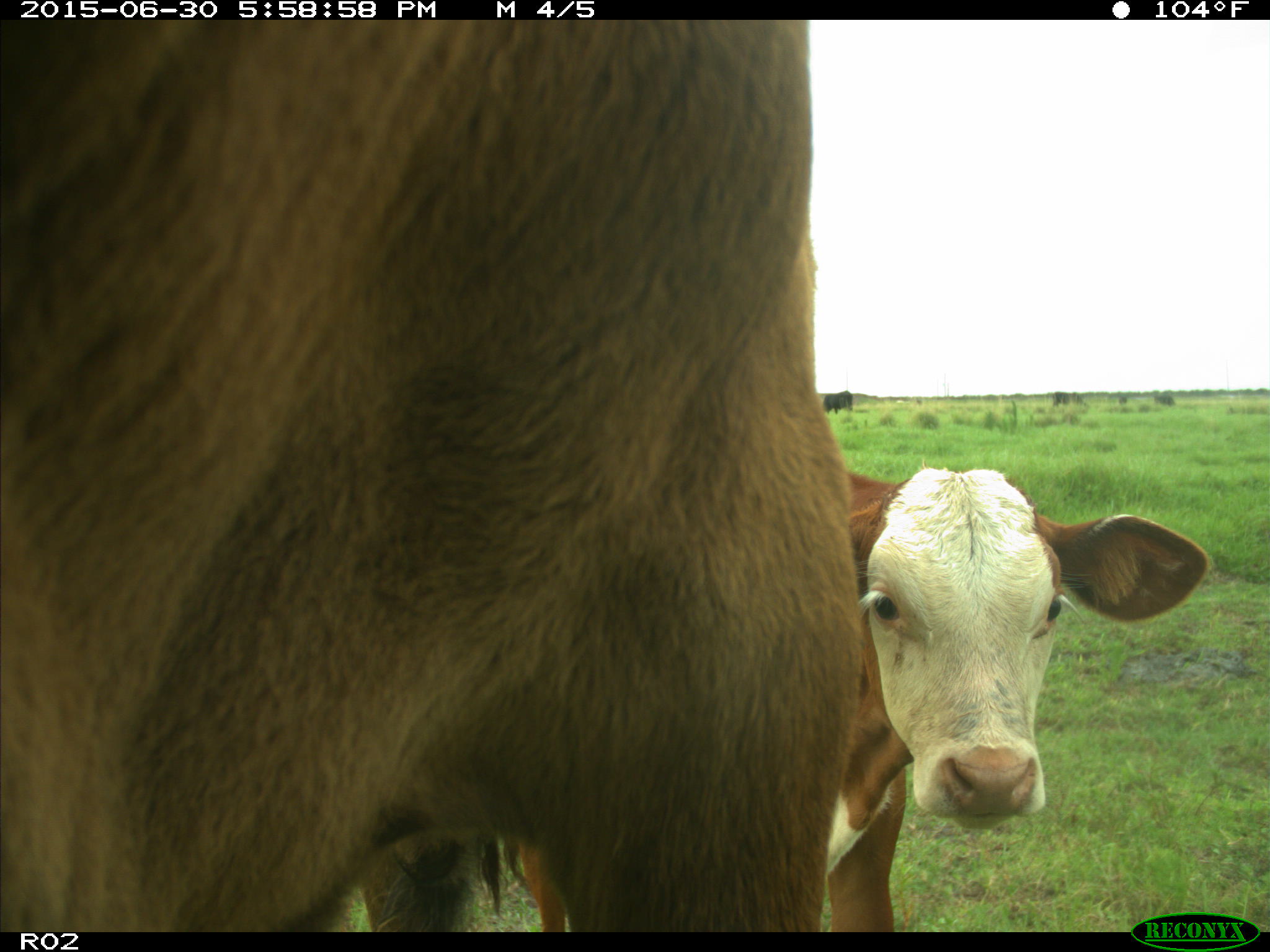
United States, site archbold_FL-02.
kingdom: Animalia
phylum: Chordata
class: Mammalia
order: Artiodactyla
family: Bovidae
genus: Bos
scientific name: Bos taurus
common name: domestic cow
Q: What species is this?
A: Bos taurus (domestic cow).